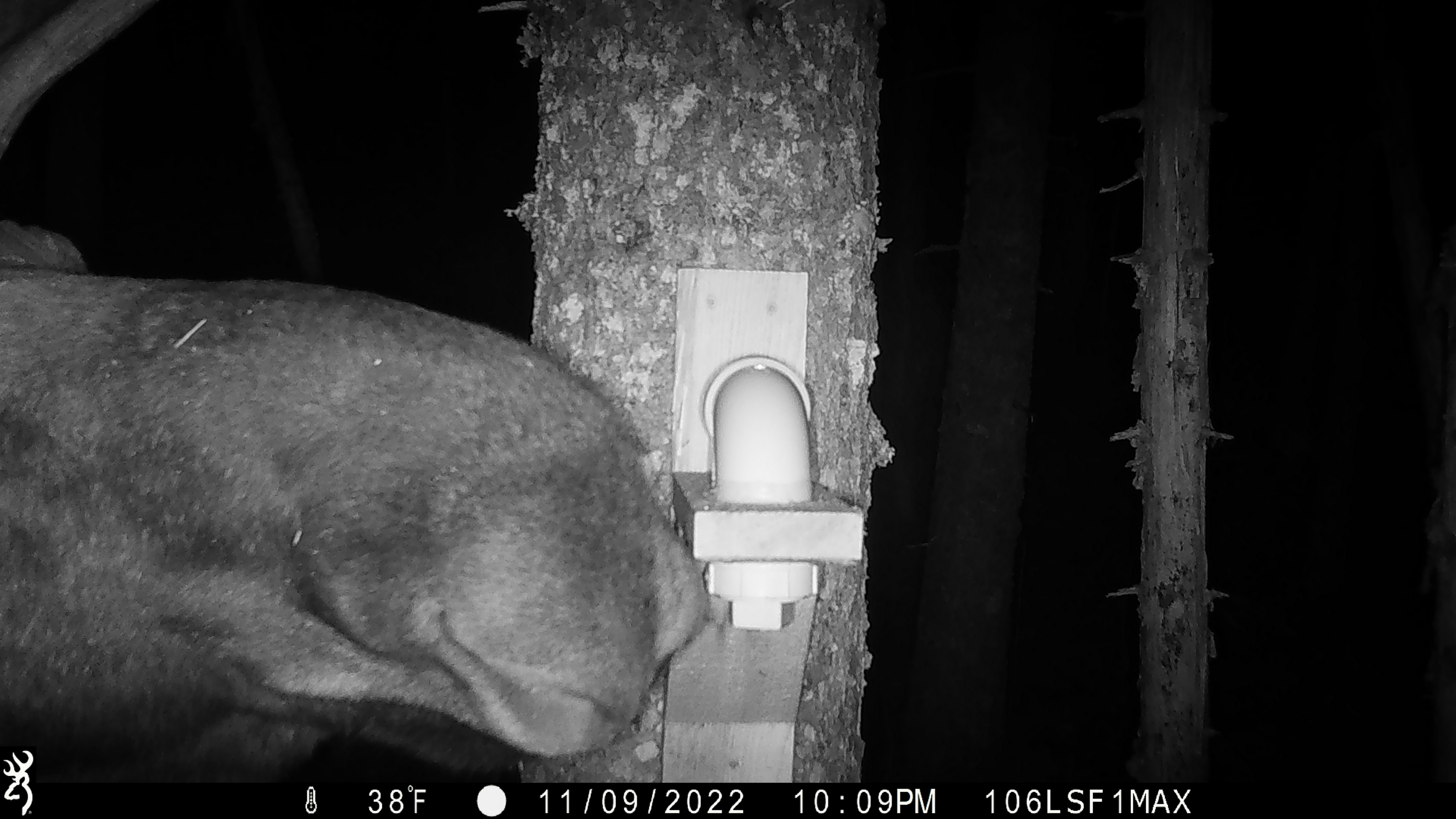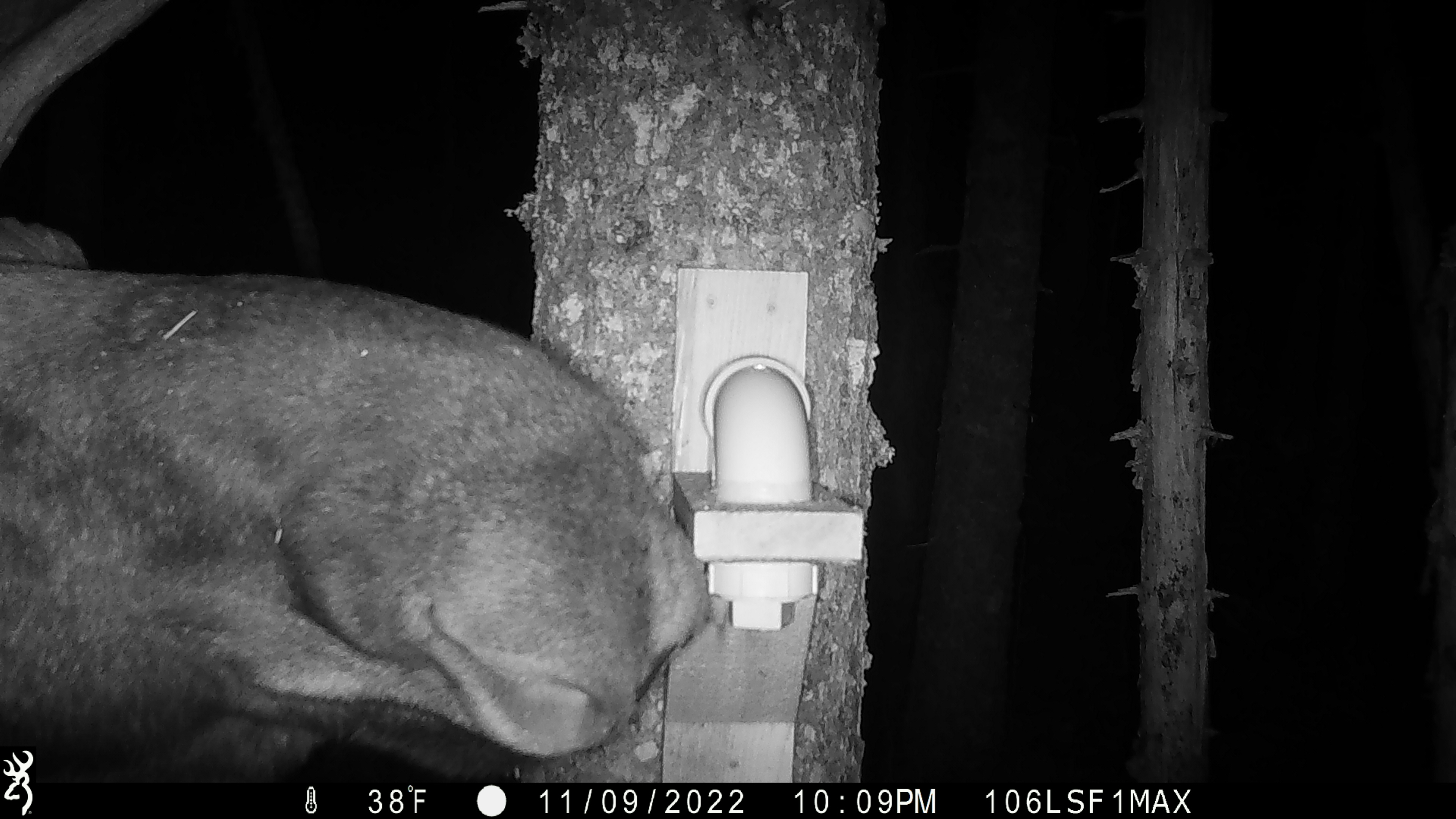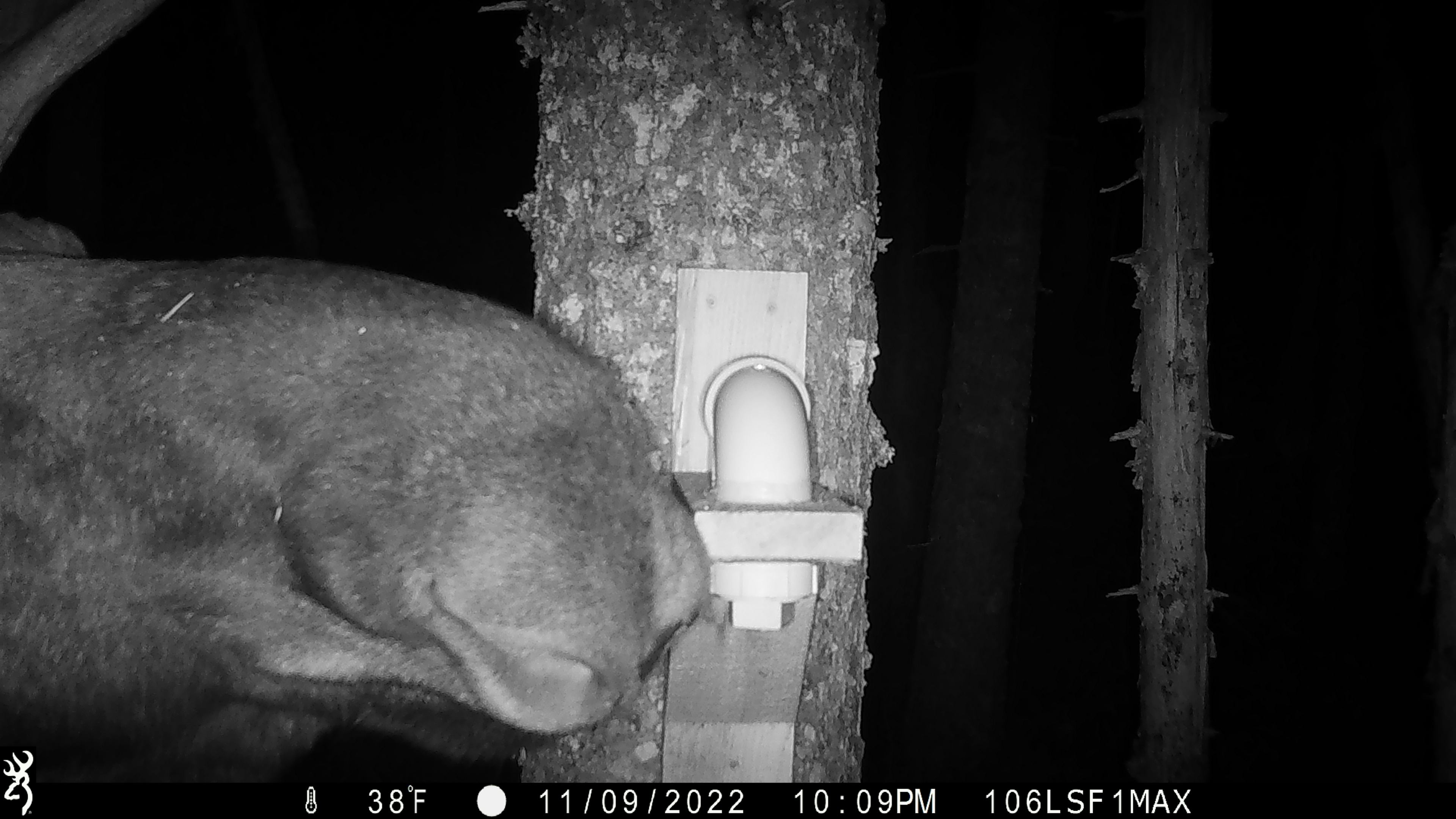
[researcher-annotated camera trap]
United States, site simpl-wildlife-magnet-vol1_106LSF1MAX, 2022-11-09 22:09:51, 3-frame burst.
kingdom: Animalia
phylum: Chordata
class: Mammalia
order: Artiodactyla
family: Cervidae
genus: Alces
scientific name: Alces alces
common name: moose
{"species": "moose (Alces alces)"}